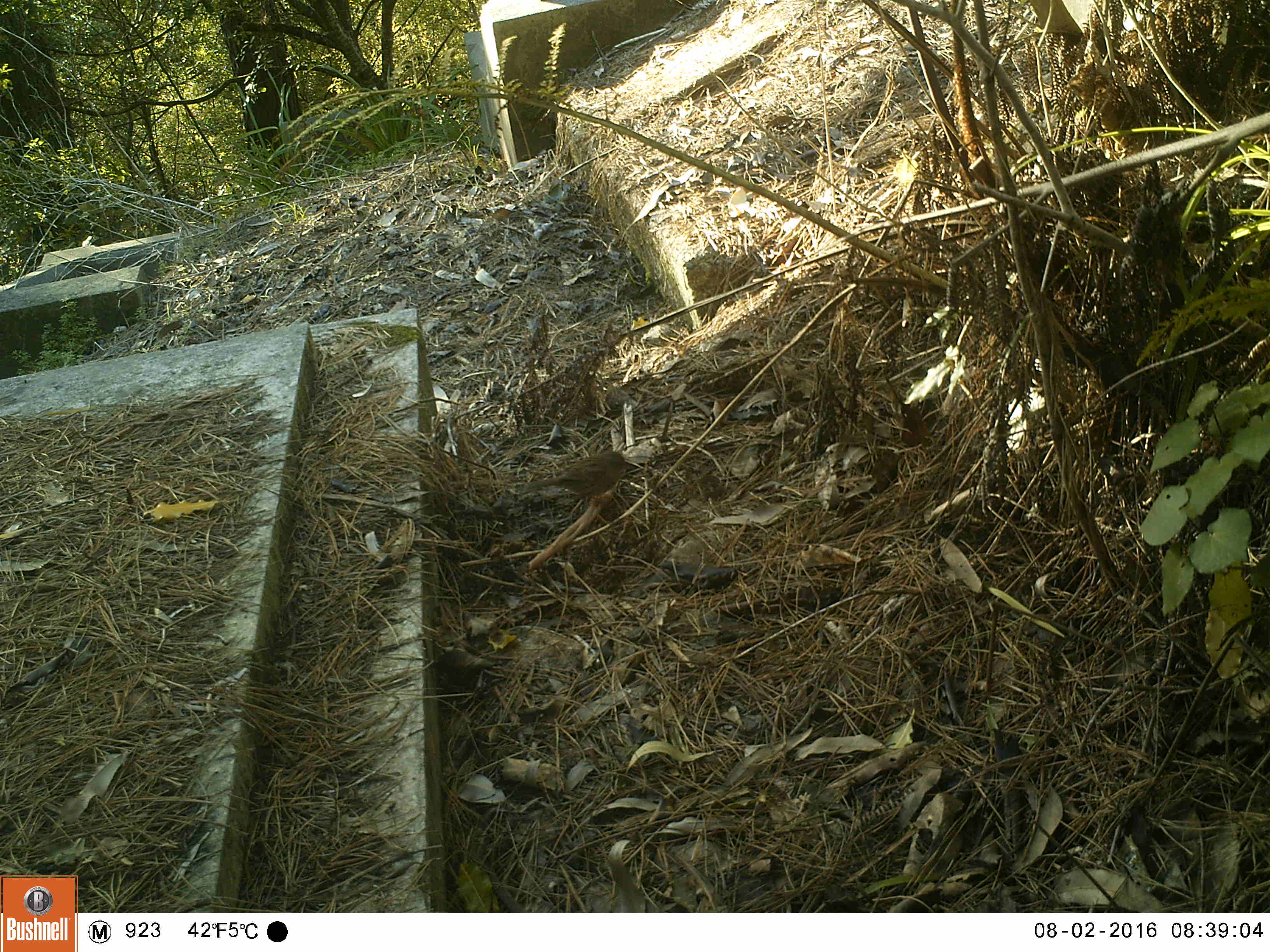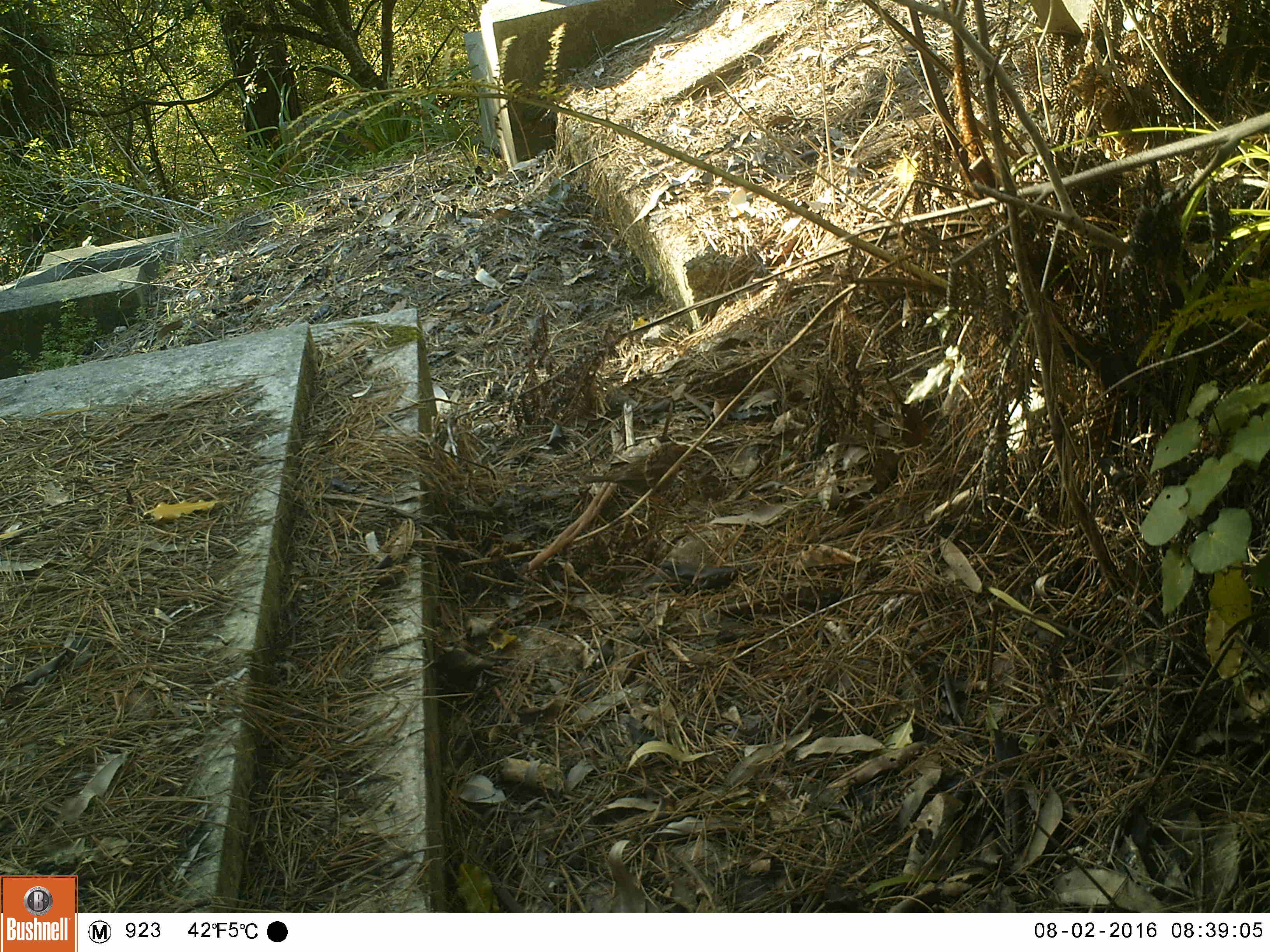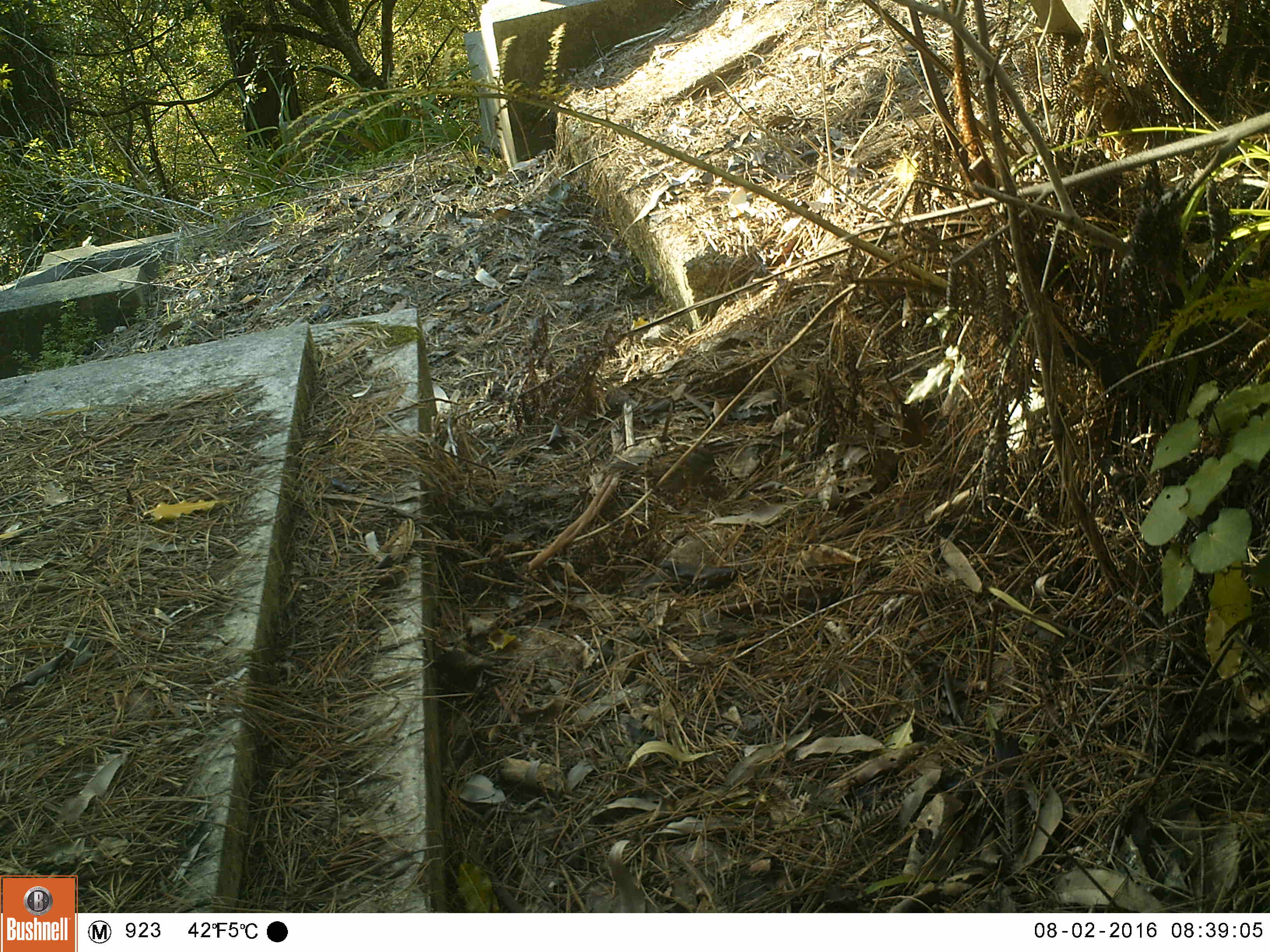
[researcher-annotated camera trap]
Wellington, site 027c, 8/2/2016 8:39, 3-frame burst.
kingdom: Animalia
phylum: Chordata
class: Aves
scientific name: Aves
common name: bird